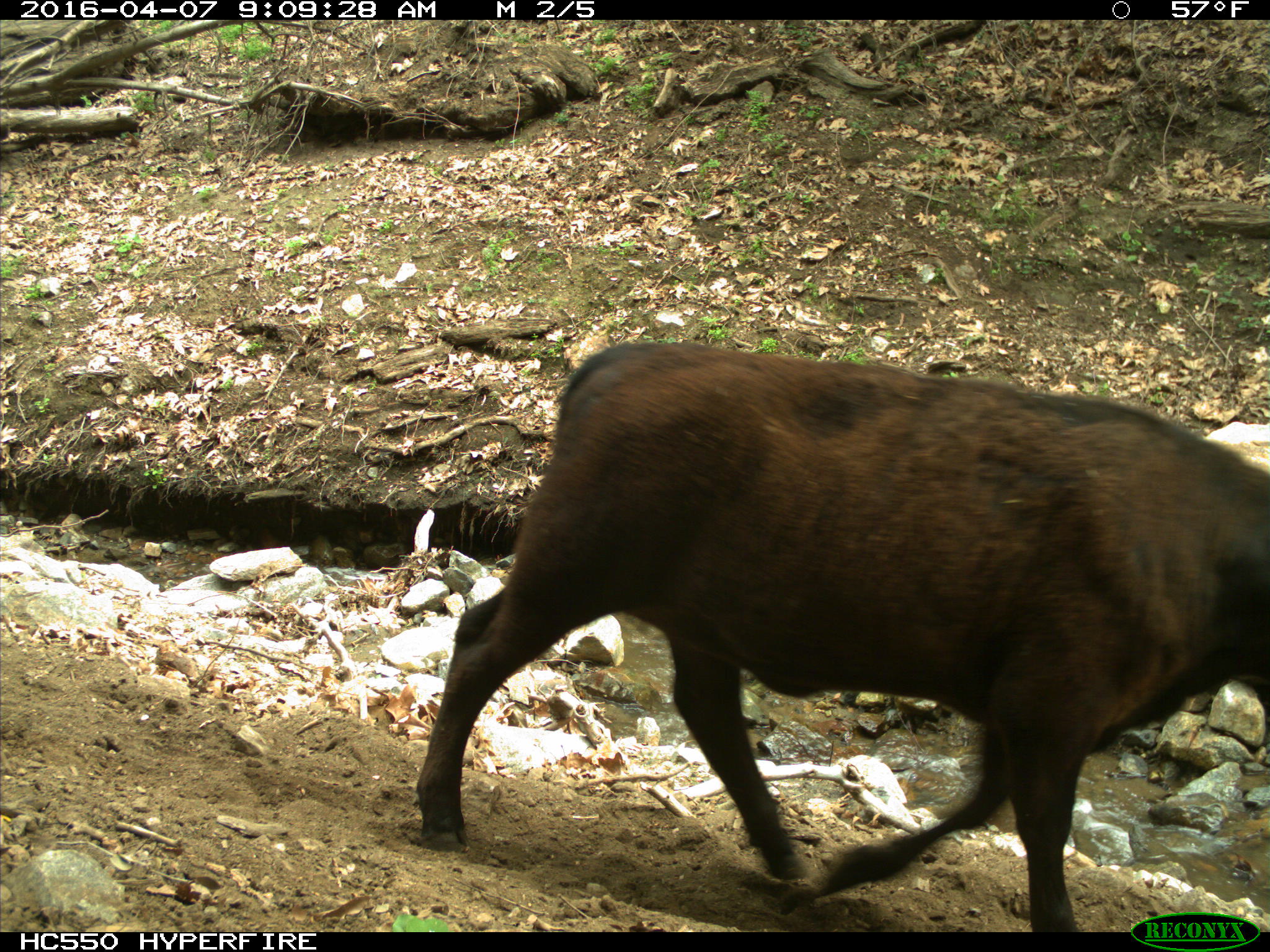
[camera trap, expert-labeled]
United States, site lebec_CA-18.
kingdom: Animalia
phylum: Chordata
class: Mammalia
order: Artiodactyla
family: Bovidae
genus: Bos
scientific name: Bos taurus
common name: domestic cow